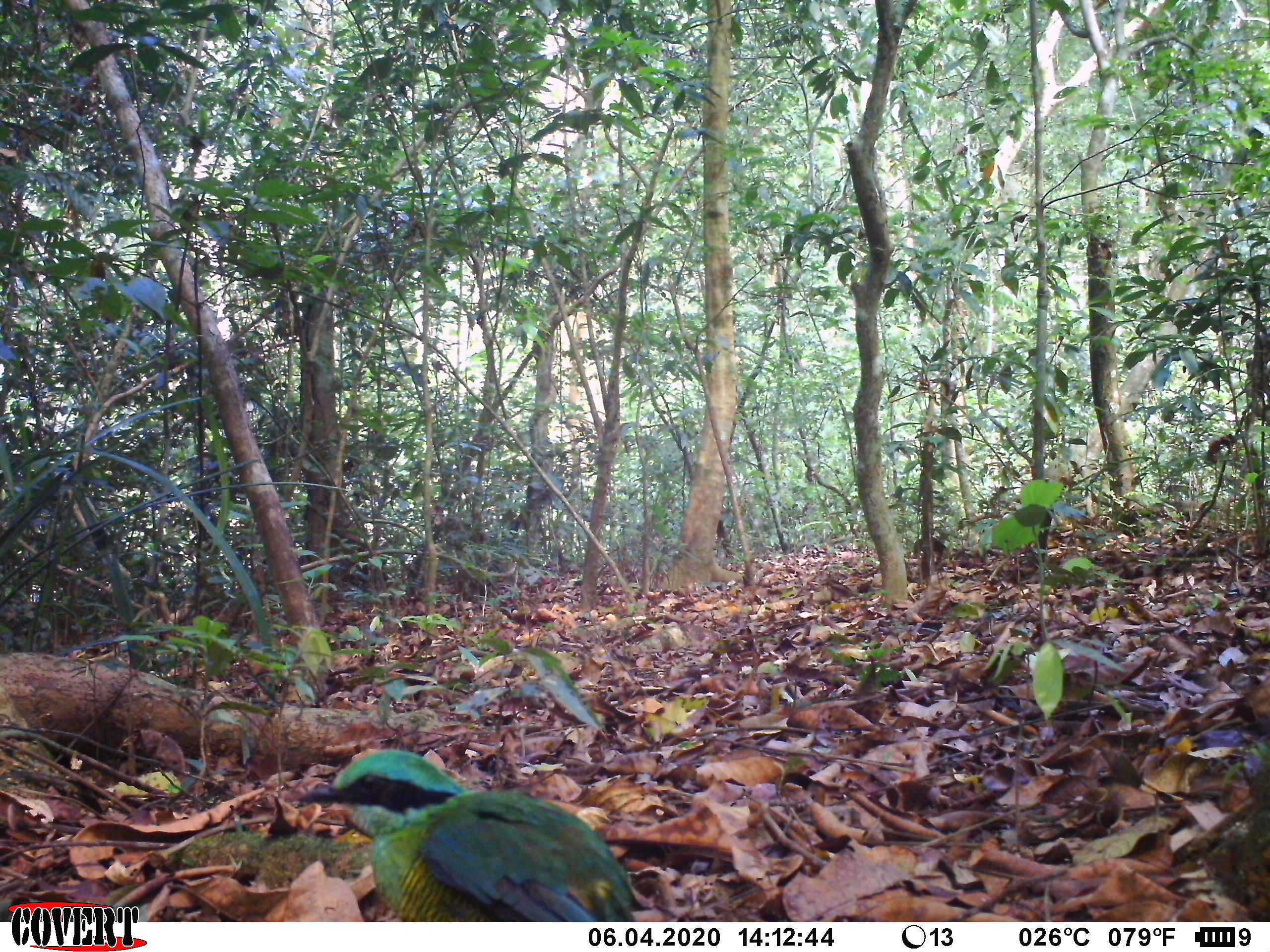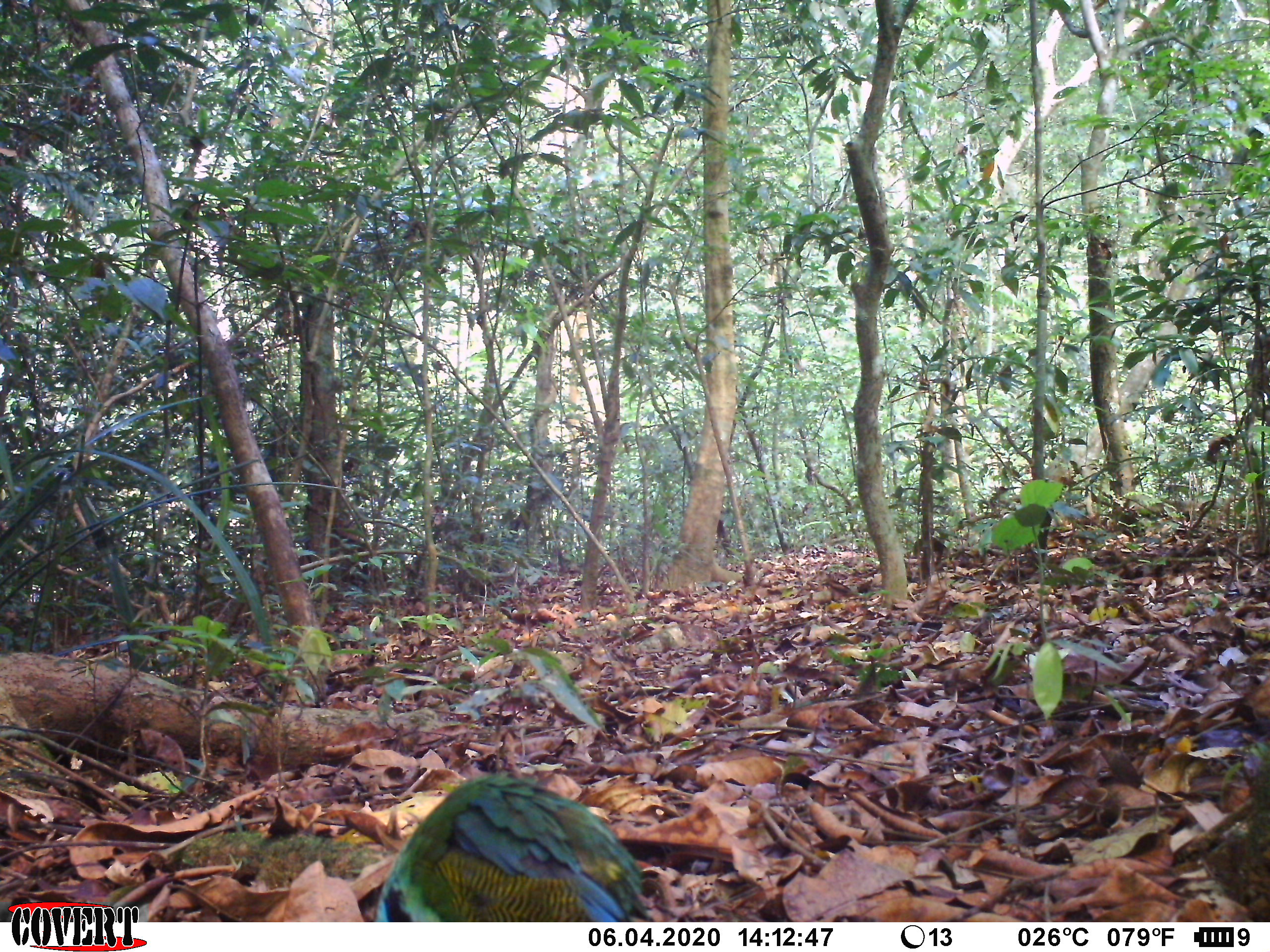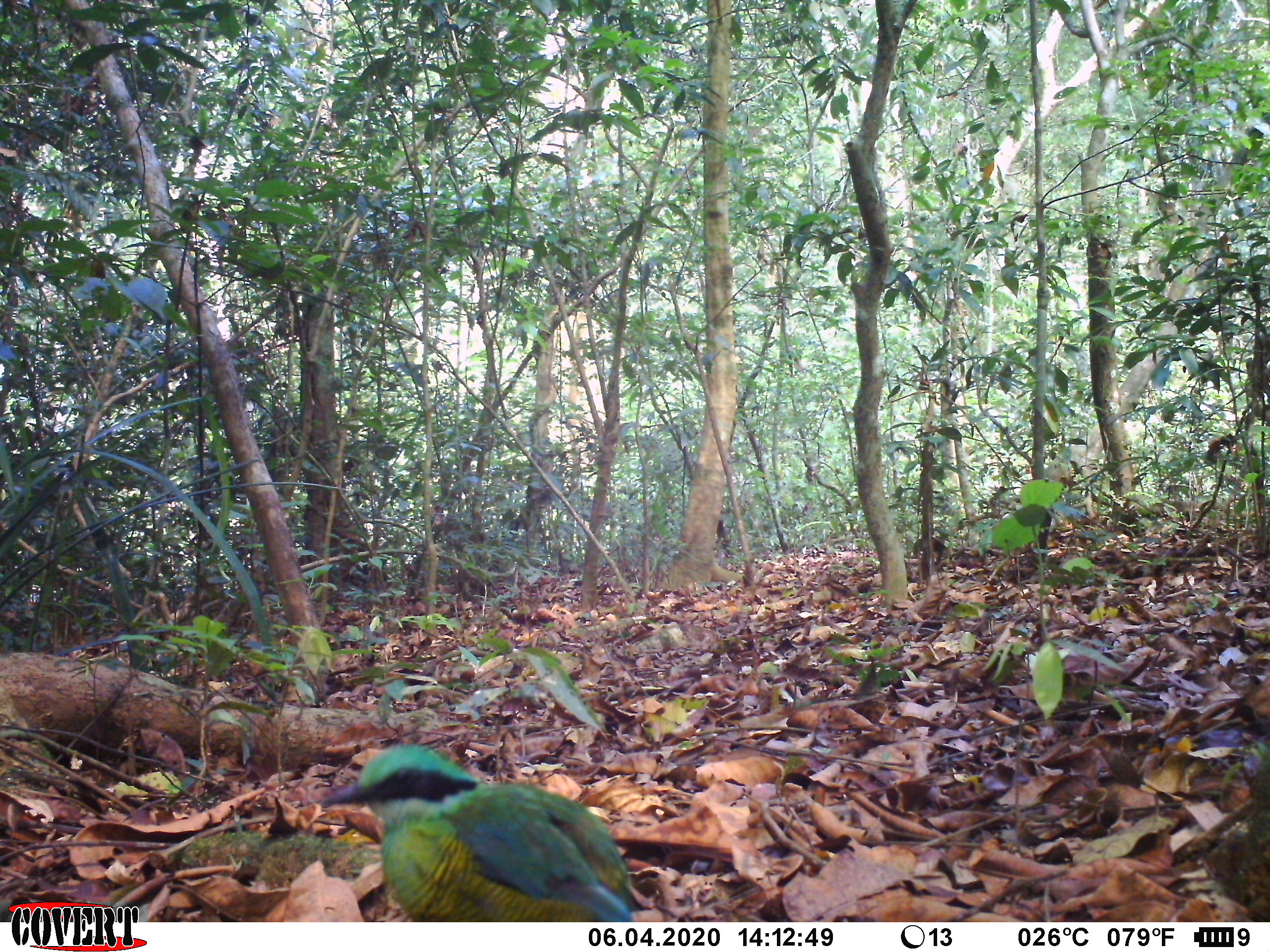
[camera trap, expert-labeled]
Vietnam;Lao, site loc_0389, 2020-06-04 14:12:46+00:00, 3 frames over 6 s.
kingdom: Animalia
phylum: Chordata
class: Aves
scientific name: Aves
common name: bird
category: unidentified bird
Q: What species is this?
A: Unidentified bird (bird) (Aves).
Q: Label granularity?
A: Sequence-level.